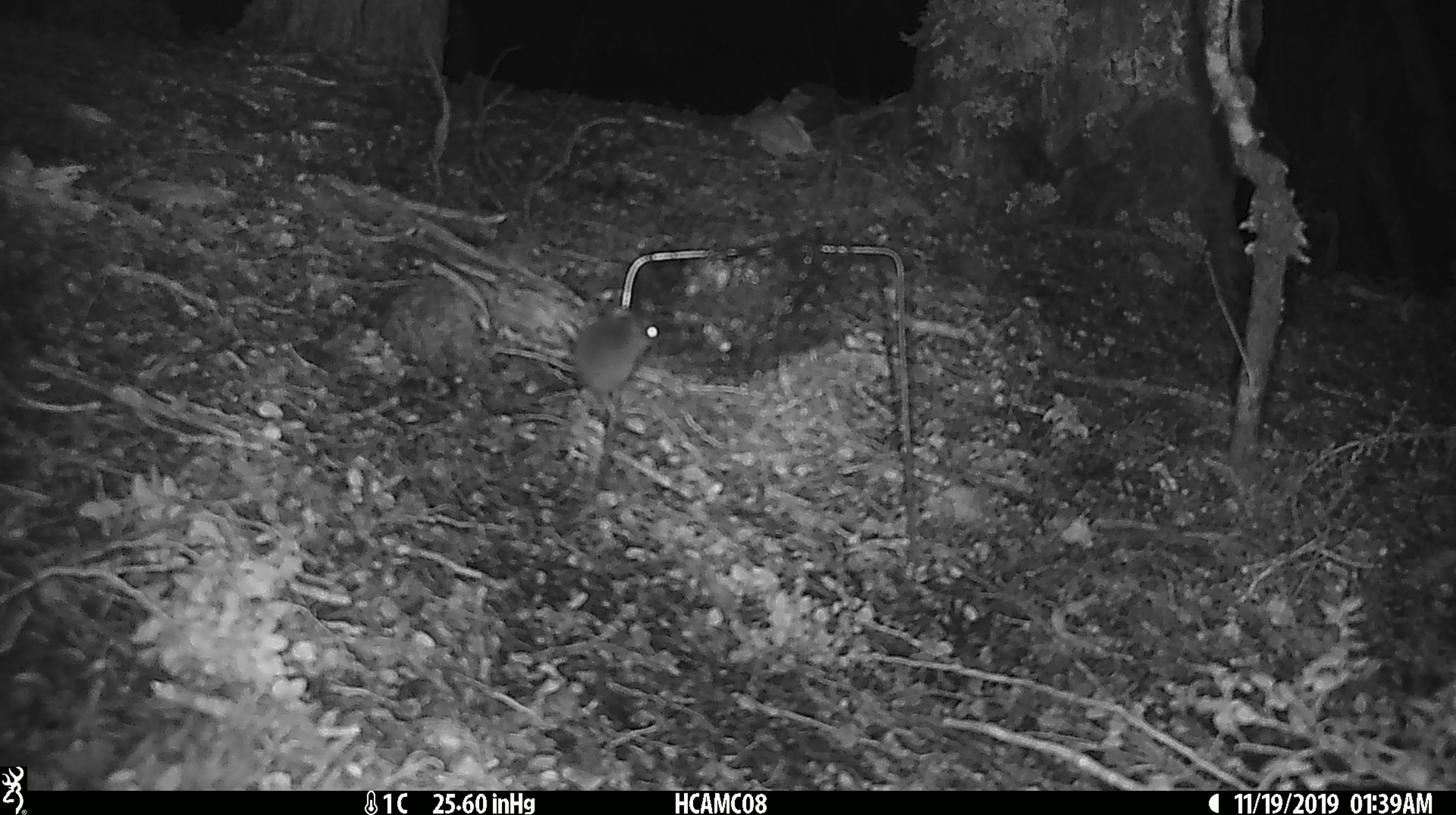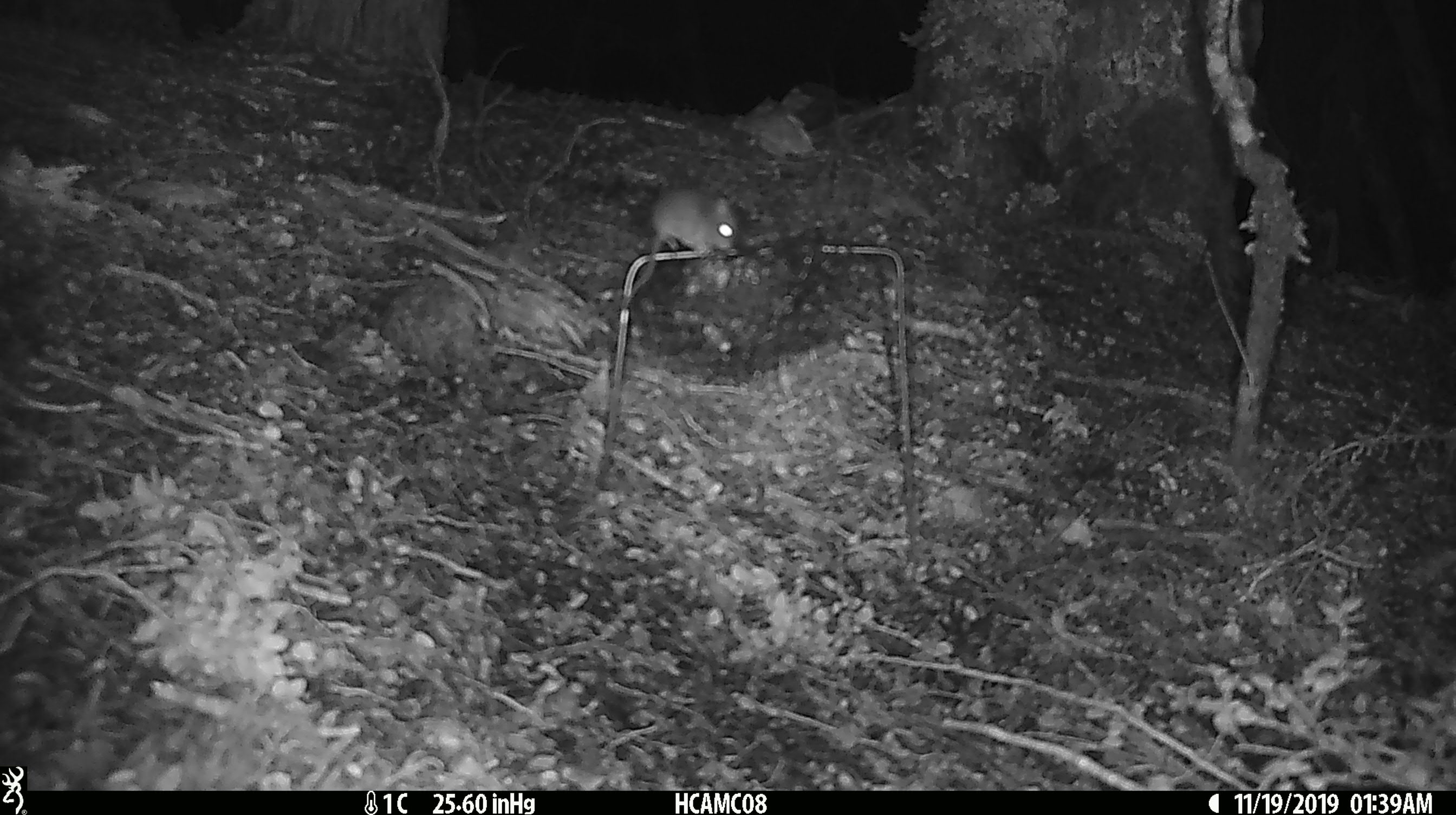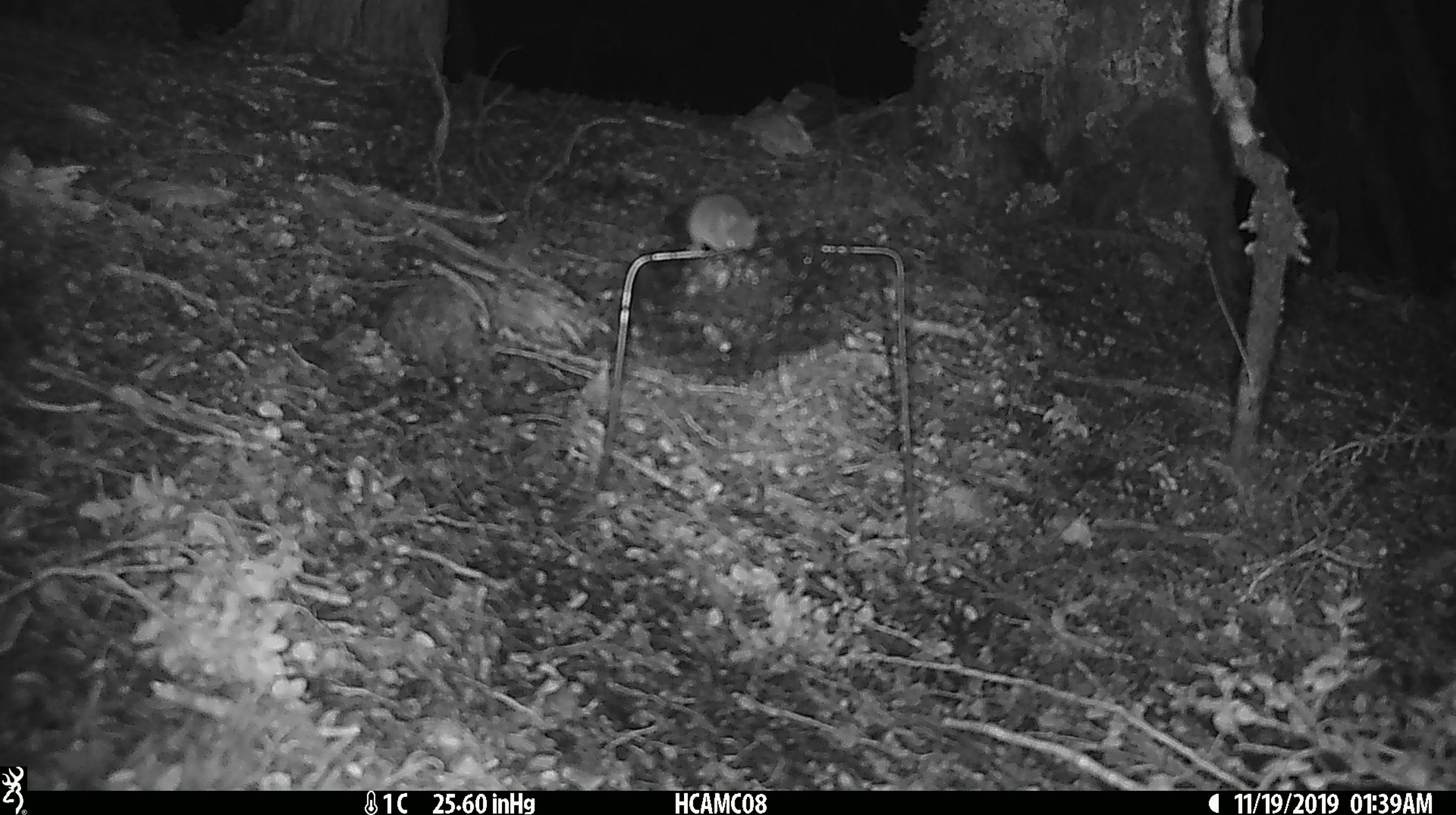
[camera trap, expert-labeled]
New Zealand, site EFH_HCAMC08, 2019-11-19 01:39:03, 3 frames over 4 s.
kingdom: Animalia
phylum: Chordata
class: Mammalia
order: Rodentia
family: Muridae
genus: Mus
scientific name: Mus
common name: mouse